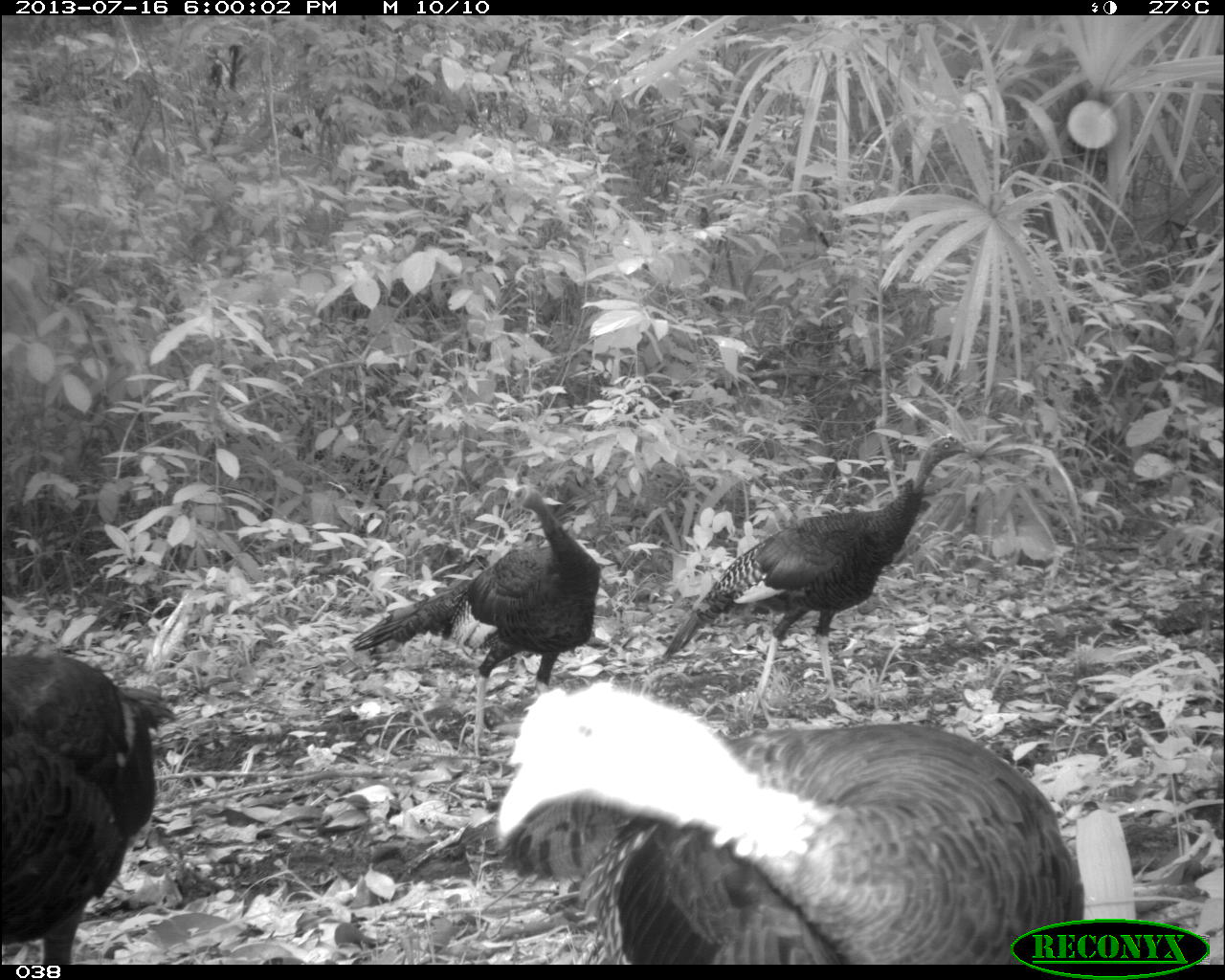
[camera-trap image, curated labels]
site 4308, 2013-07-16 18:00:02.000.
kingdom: Animalia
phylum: Chordata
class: Aves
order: Galliformes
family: Phasianidae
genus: Meleagris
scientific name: Meleagris ocellata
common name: ocellated turkey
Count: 4.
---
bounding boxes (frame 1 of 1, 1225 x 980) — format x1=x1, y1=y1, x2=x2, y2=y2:
meleagris ocellata: x1=488, y1=678, x2=1086, y2=965; x1=655, y1=433, x2=976, y2=699; x1=350, y1=484, x2=601, y2=750; x1=1, y1=647, x2=179, y2=965